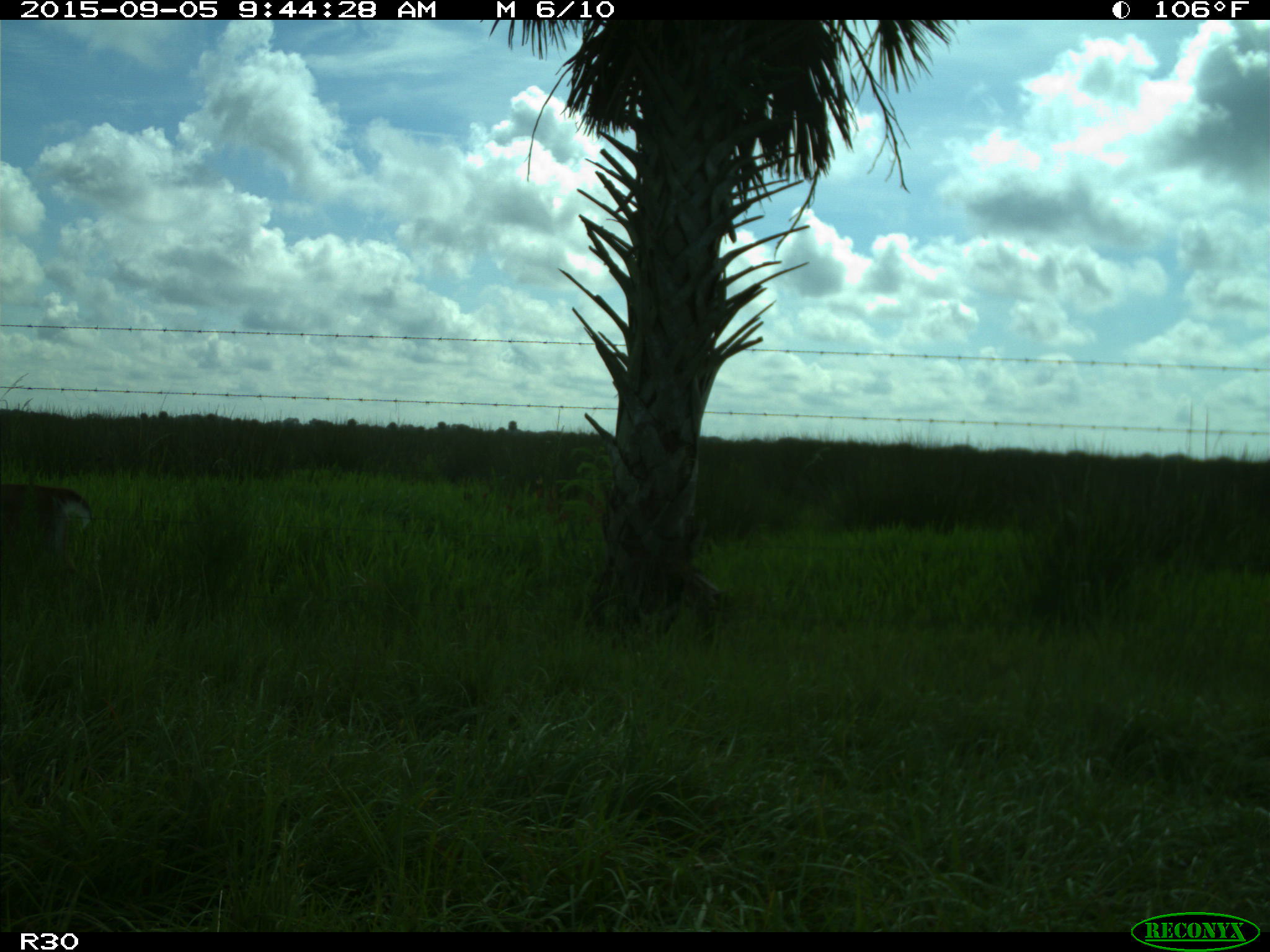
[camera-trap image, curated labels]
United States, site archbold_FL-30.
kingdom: Animalia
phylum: Chordata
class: Mammalia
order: Artiodactyla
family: Cervidae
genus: Odocoileus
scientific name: Odocoileus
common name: deer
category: unidentified deer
Unidentified deer (deer) (Odocoileus).